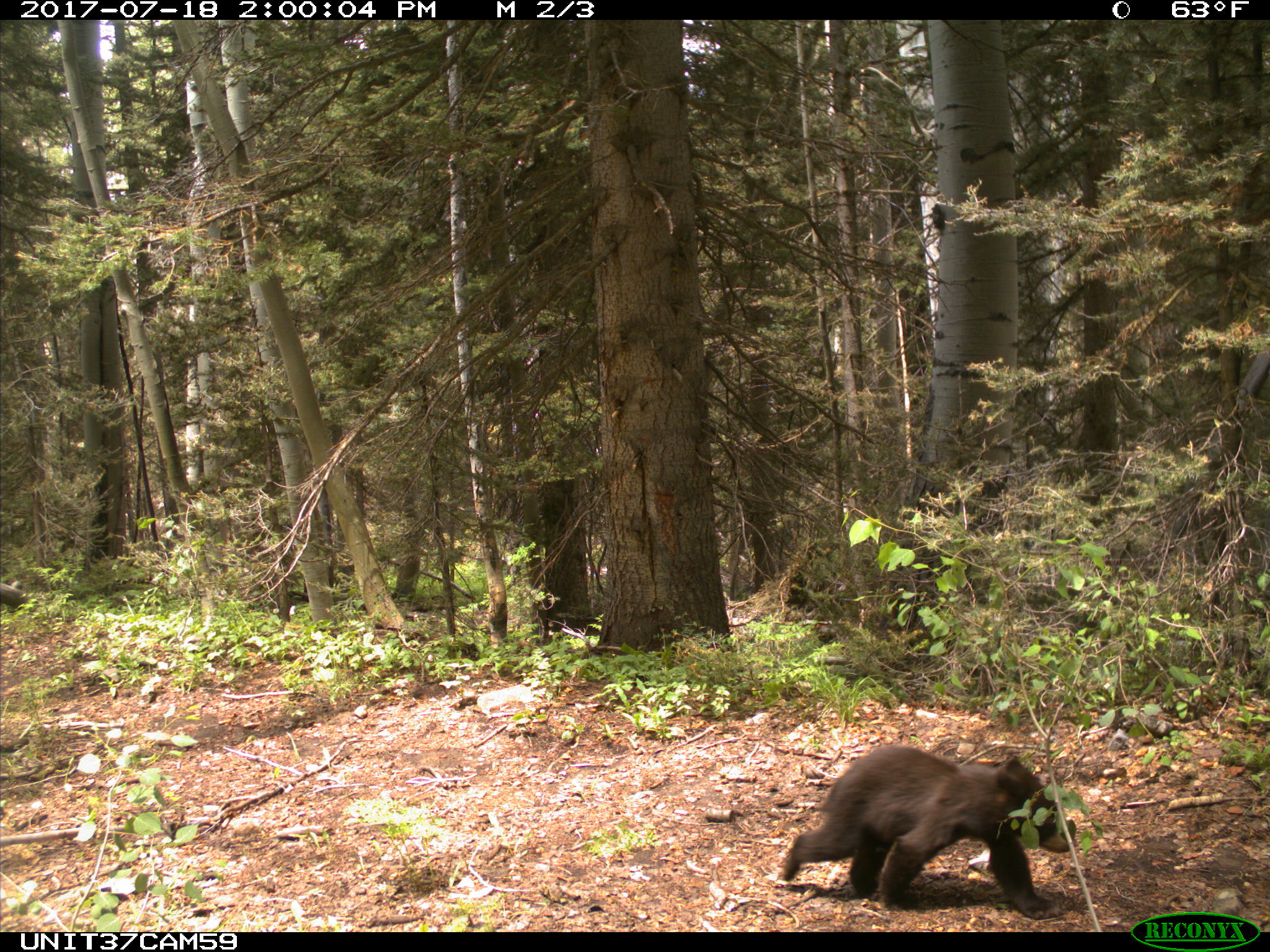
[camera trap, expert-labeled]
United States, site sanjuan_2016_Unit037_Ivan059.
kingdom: Animalia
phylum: Chordata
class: Mammalia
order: Carnivora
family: Ursidae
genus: Ursus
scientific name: Ursus americanus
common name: american black bear